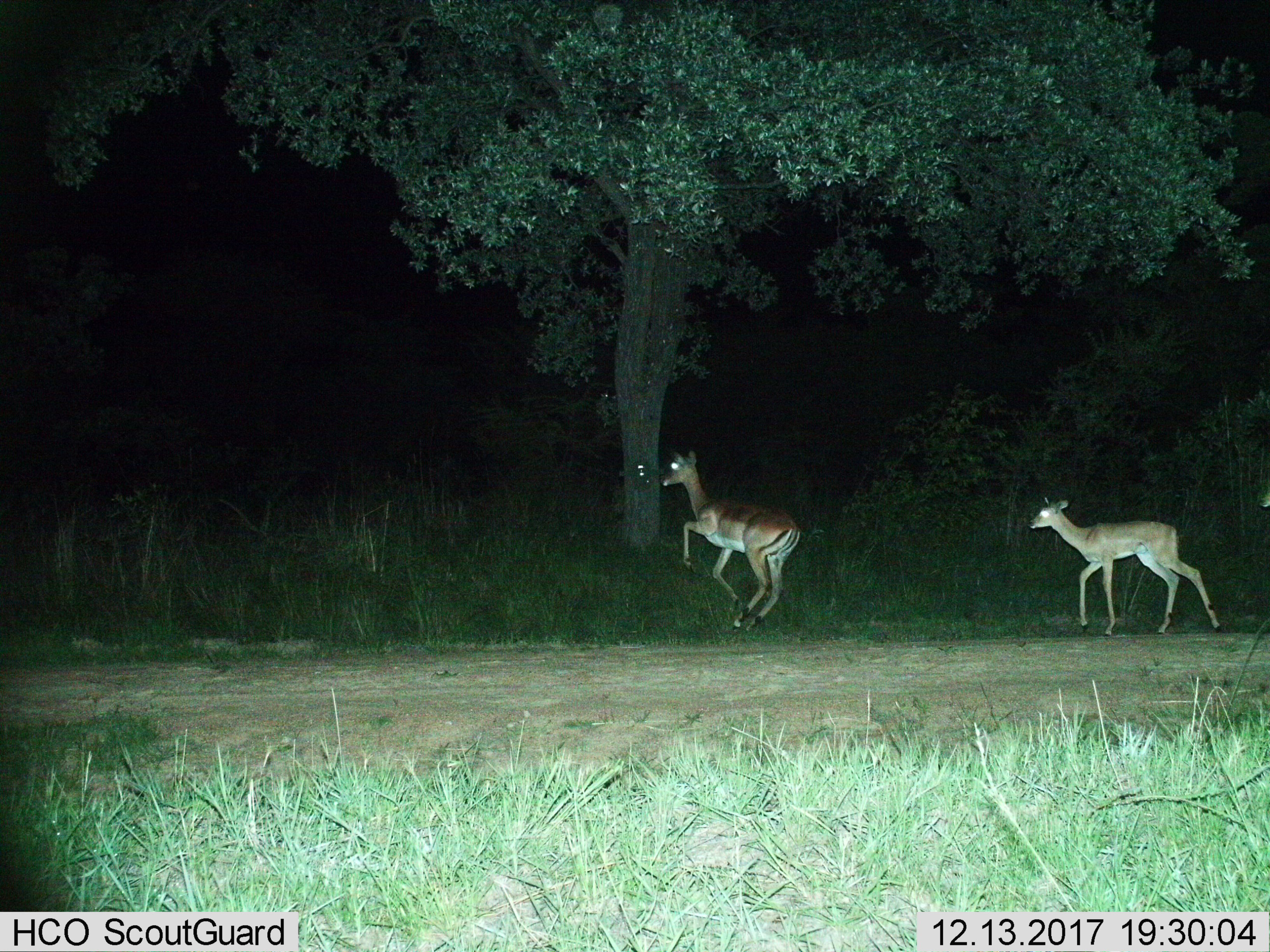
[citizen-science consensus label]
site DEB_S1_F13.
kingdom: Animalia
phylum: Chordata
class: Mammalia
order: Artiodactyla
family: Bovidae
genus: Aepyceros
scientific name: Aepyceros melampus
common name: impala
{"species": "impala (Aepyceros melampus)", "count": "3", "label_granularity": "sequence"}